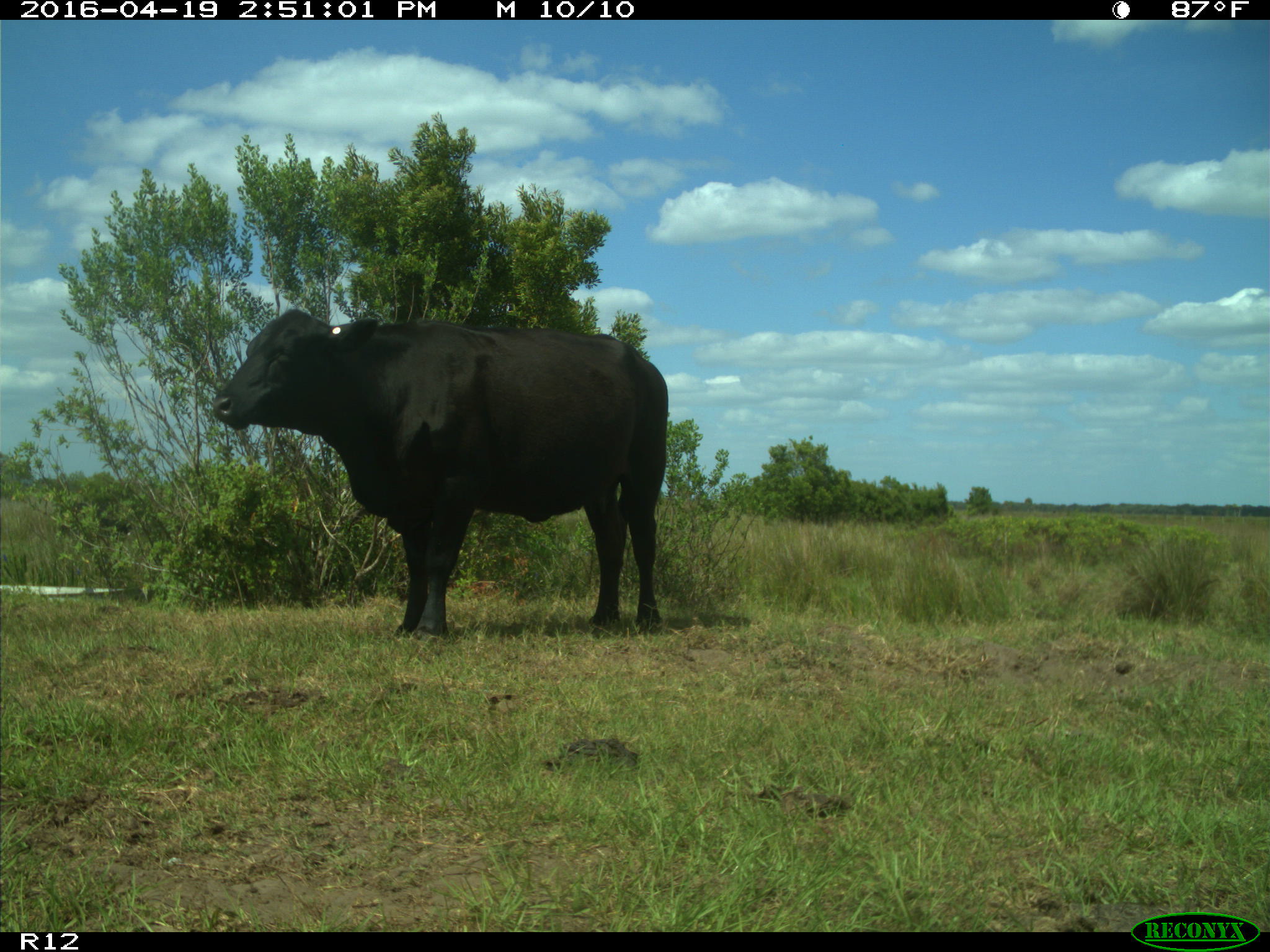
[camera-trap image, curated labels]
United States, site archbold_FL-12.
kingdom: Animalia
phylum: Chordata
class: Mammalia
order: Artiodactyla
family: Bovidae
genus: Bos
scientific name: Bos taurus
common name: domestic cow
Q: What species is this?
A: Bos taurus (domestic cow).